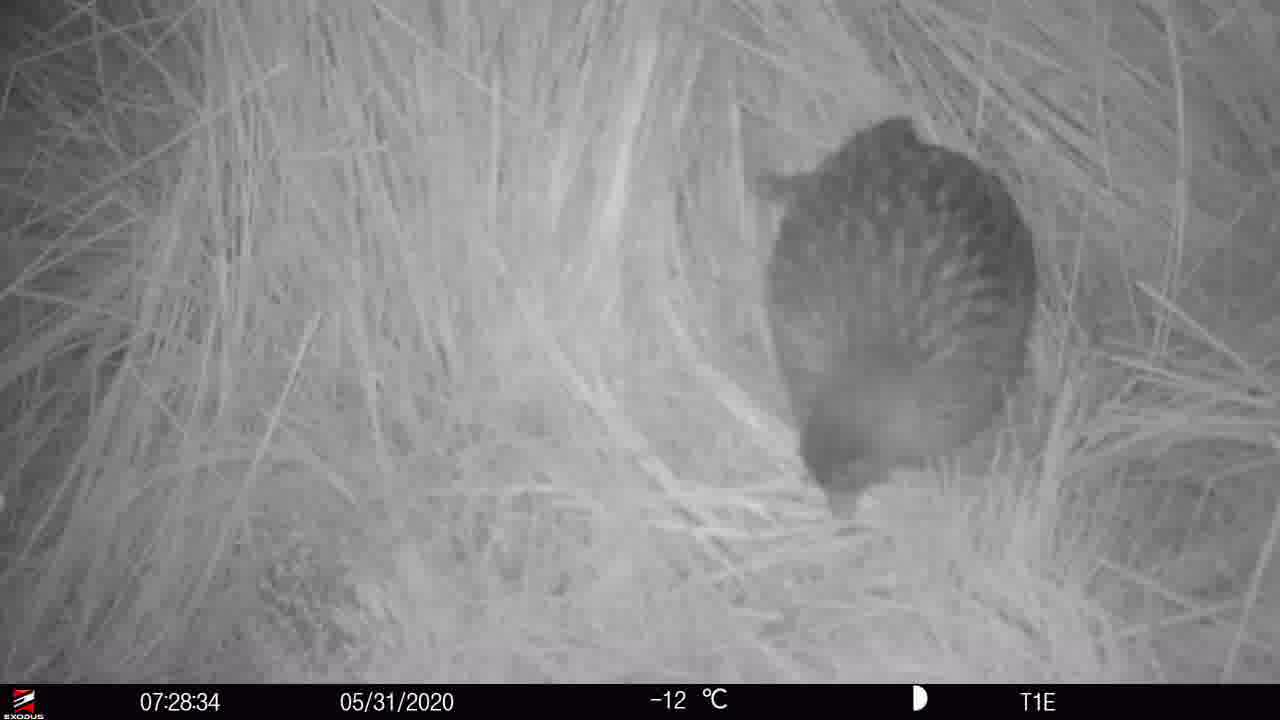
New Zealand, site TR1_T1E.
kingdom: Animalia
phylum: Chordata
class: Aves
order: Gruiformes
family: Rallidae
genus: Gallirallus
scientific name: Gallirallus australis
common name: weka